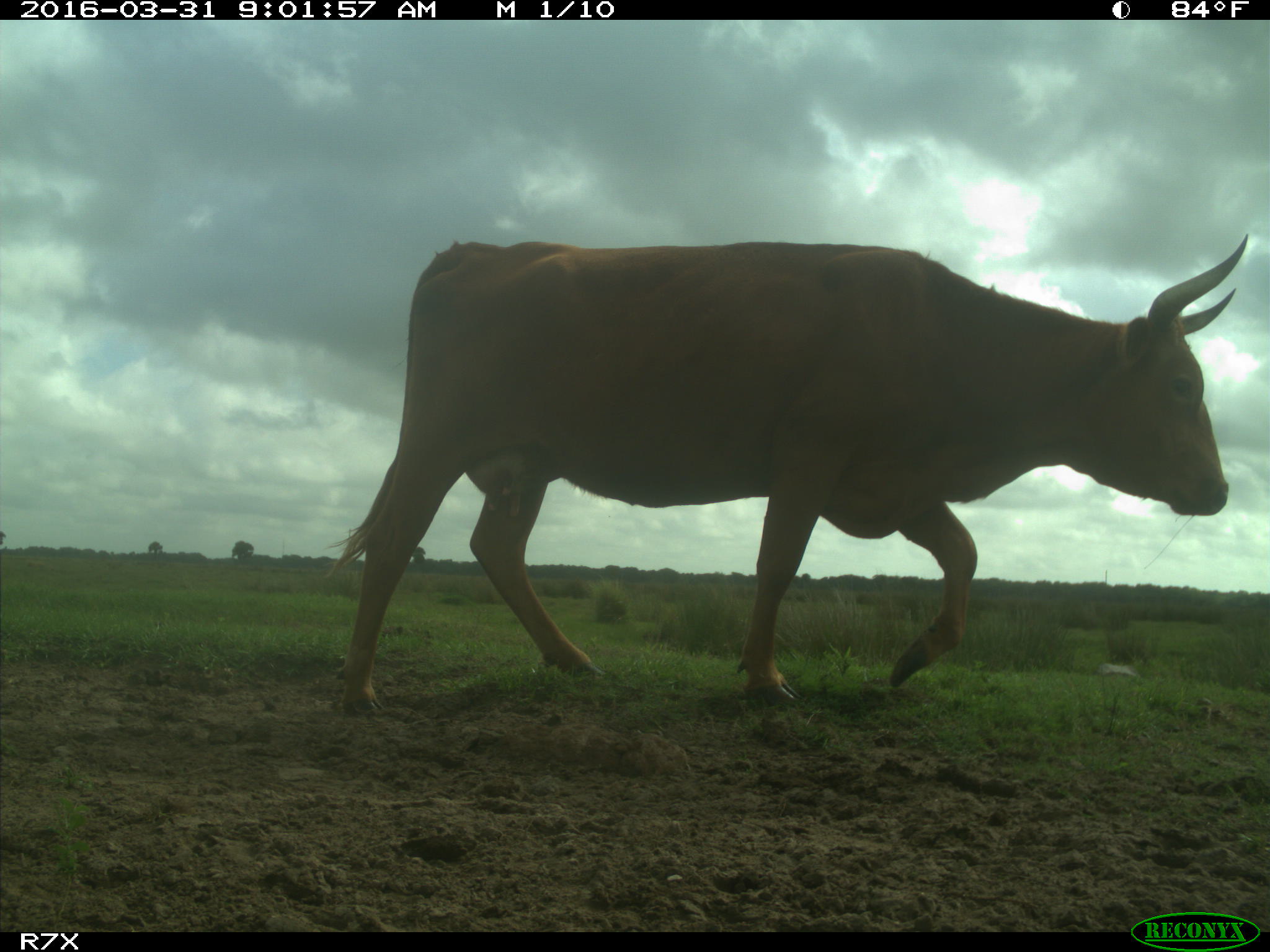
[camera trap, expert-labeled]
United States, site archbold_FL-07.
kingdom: Animalia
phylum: Chordata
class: Mammalia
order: Artiodactyla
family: Bovidae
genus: Bos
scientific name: Bos taurus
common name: domestic cow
Bos taurus (domestic cow).